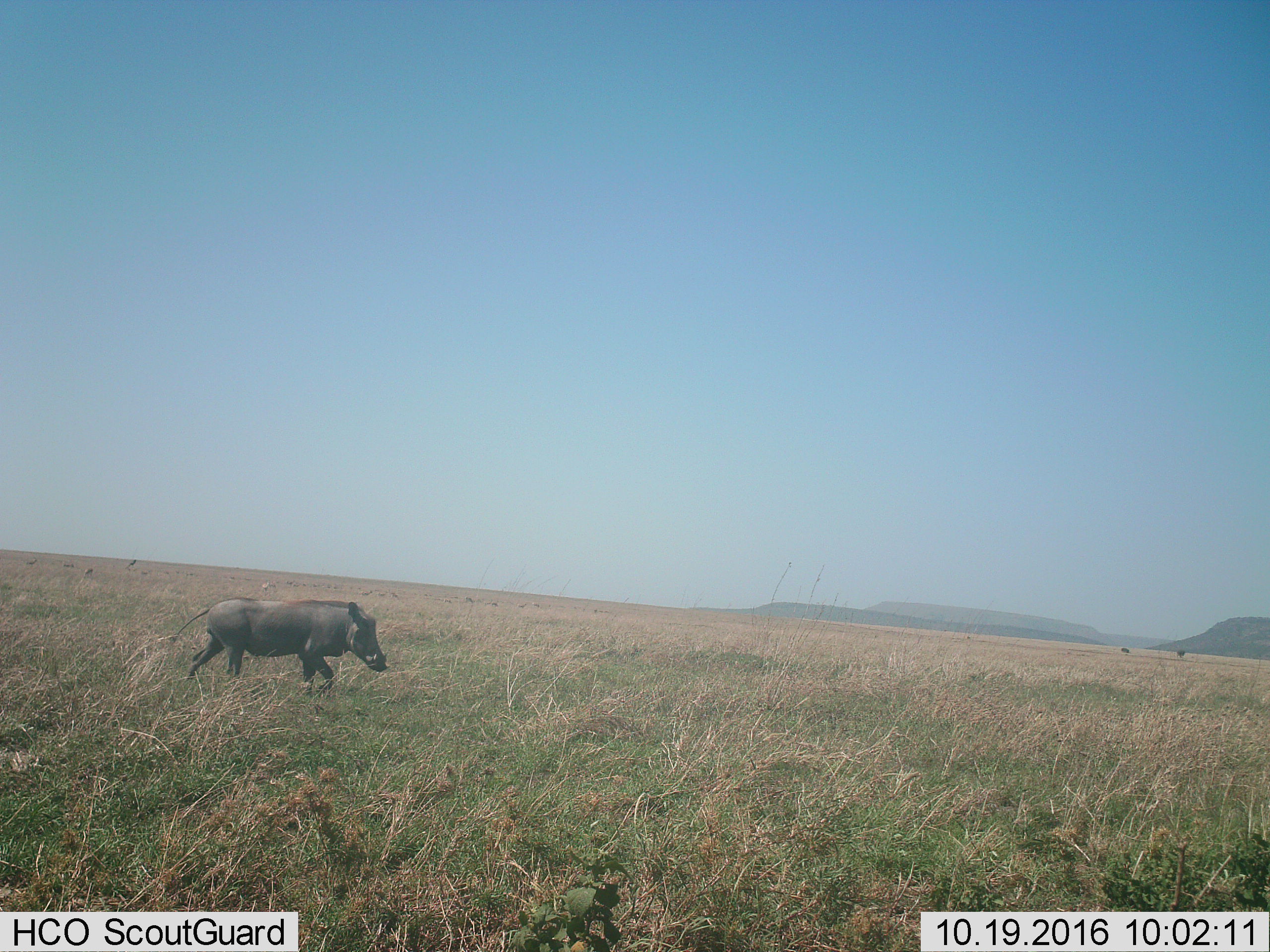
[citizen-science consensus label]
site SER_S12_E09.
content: unidentified animal